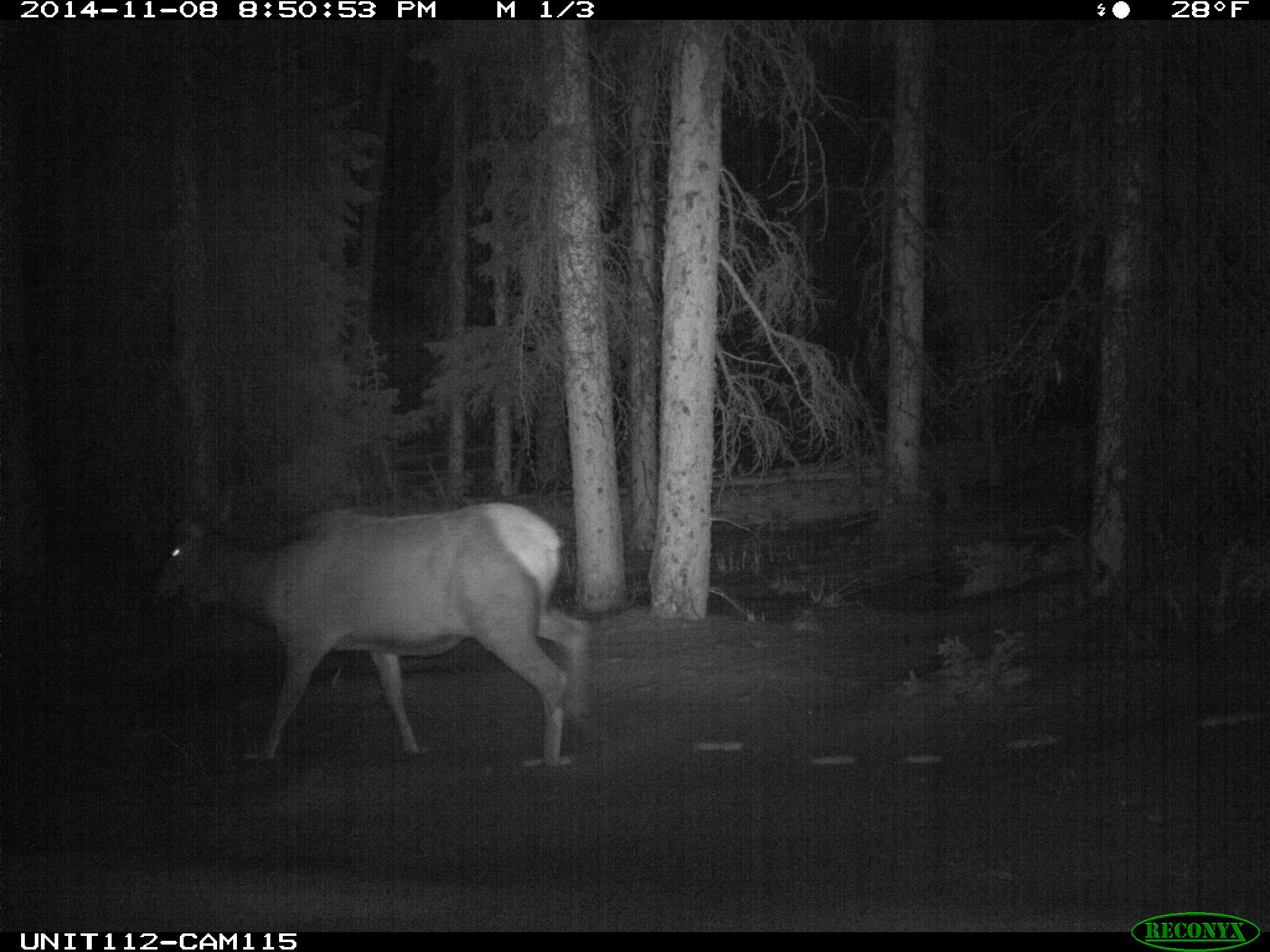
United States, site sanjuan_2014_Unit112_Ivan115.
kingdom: Animalia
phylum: Chordata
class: Mammalia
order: Artiodactyla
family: Cervidae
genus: Cervus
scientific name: Cervus elaphus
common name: red deer